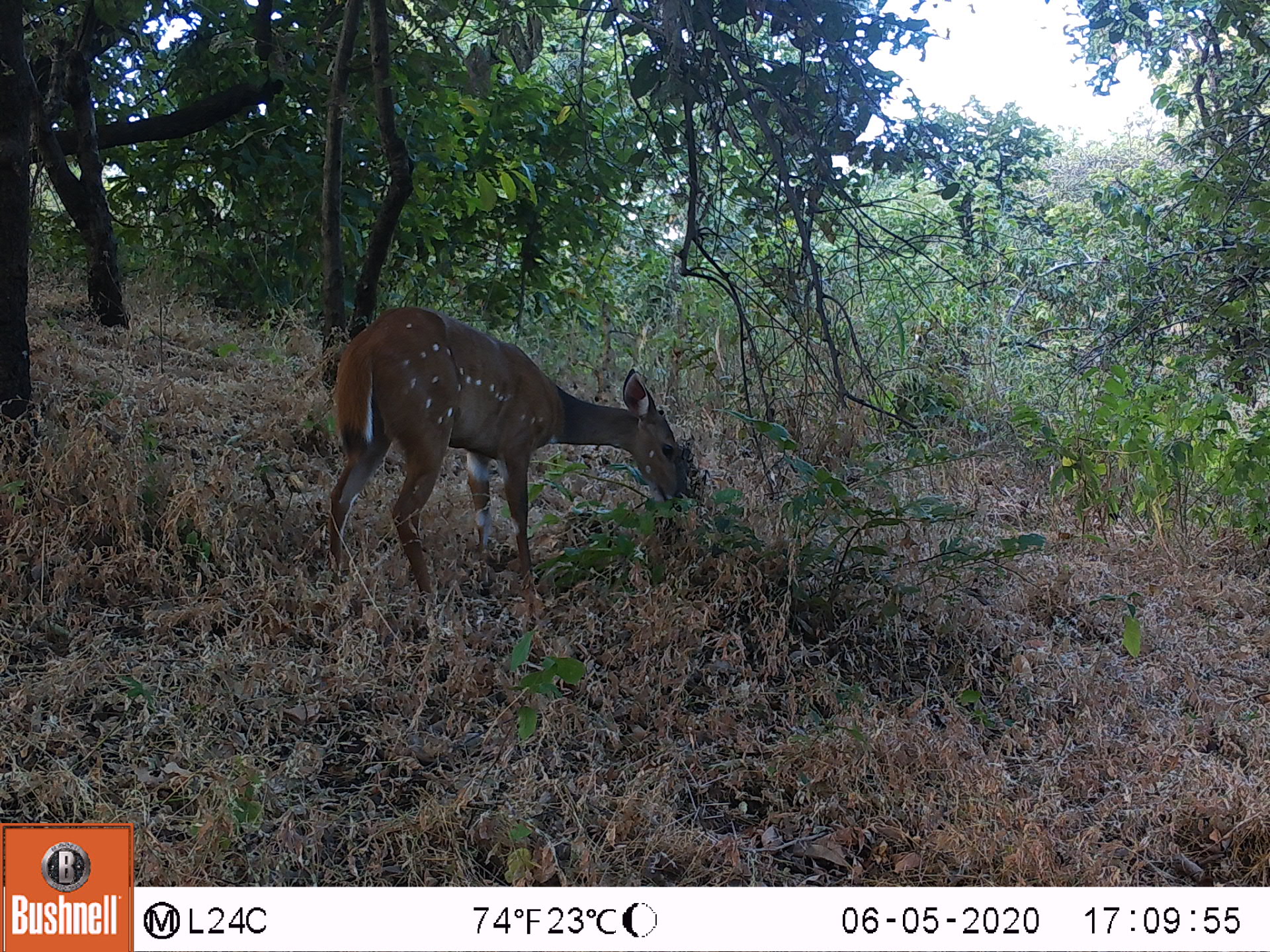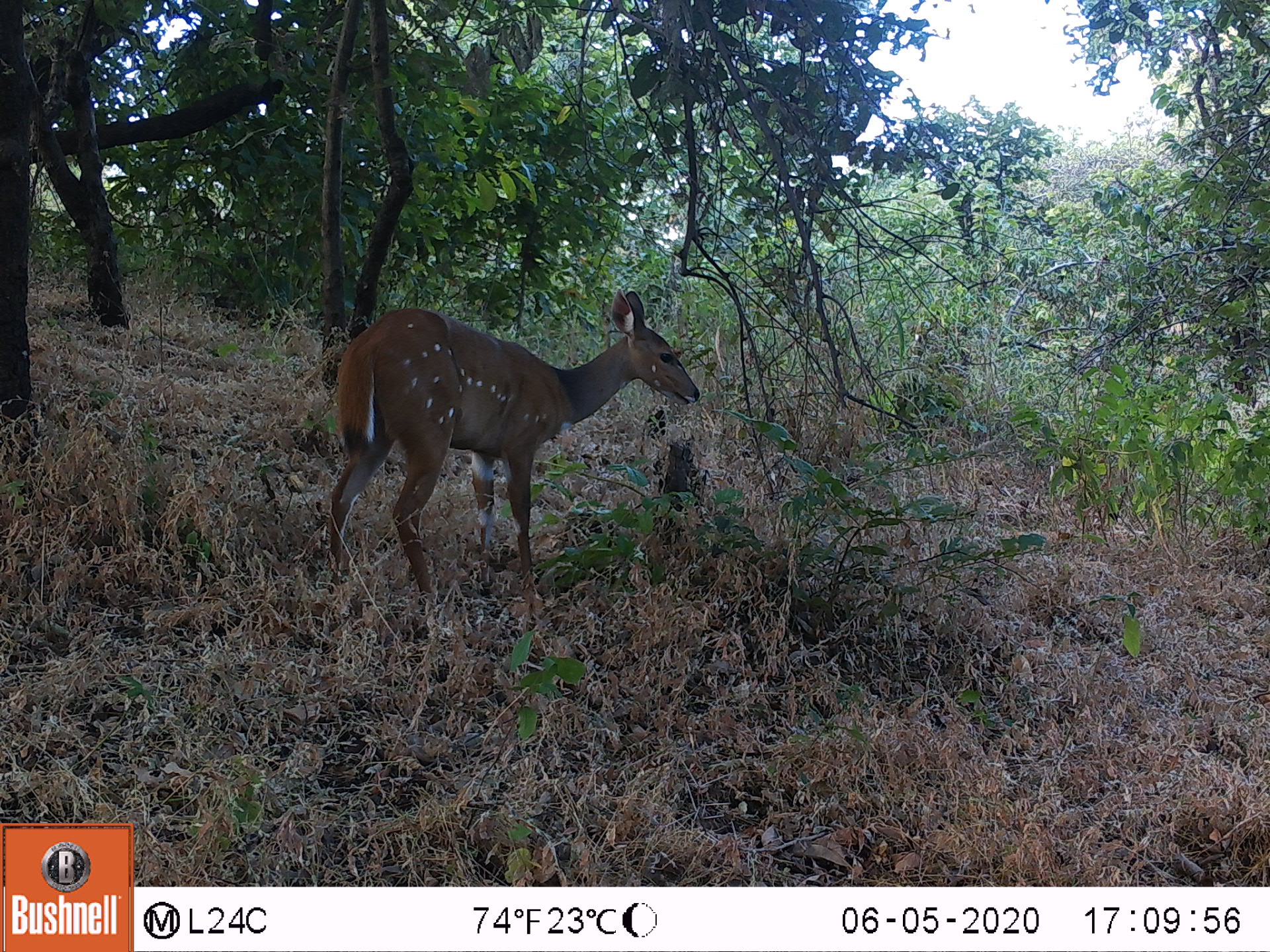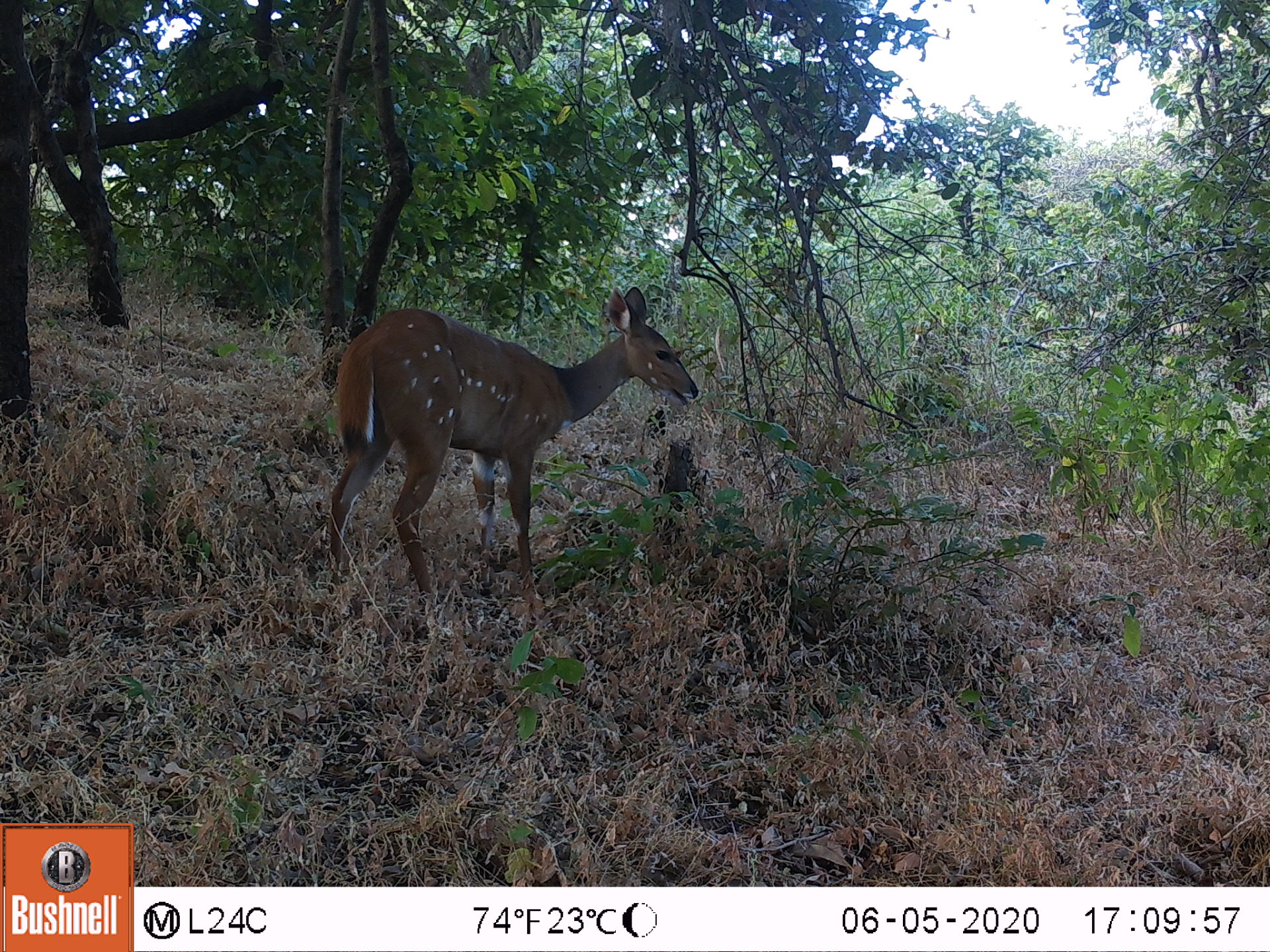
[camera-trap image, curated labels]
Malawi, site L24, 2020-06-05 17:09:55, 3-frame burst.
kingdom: Animalia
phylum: Chordata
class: Mammalia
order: Artiodactyla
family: Bovidae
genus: Tragelaphus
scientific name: Tragelaphus sylvaticus sylvaticus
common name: cape bushbuck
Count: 1.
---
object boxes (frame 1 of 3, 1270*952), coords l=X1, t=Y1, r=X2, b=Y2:
cape bushbuck: l=314, t=303, r=691, b=615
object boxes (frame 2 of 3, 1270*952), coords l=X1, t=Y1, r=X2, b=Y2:
cape bushbuck: l=323, t=283, r=709, b=618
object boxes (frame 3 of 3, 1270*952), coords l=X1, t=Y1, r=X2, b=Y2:
cape bushbuck: l=327, t=278, r=702, b=613